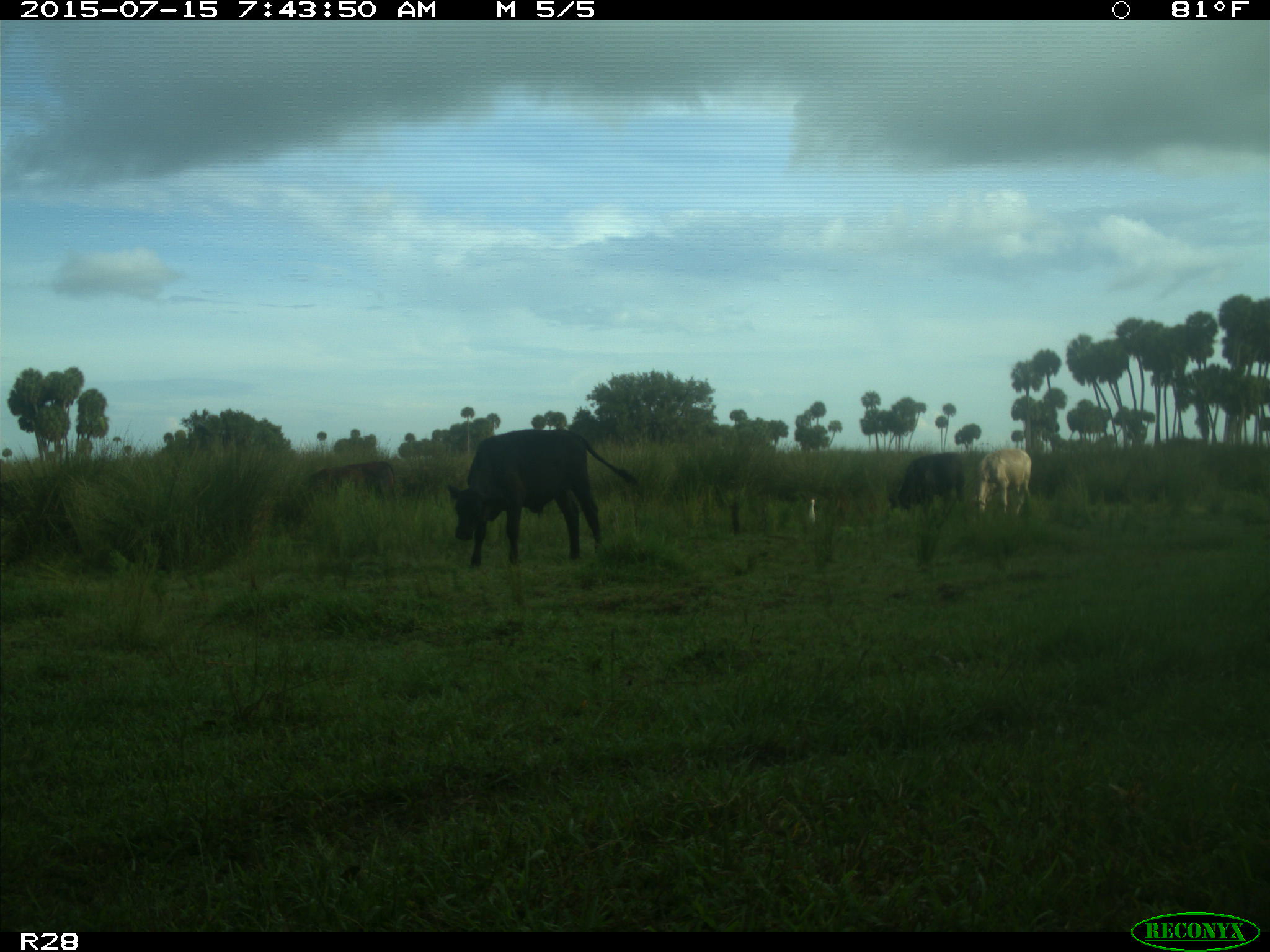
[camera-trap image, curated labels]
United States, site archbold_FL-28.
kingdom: Animalia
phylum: Chordata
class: Mammalia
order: Artiodactyla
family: Bovidae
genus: Bos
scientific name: Bos taurus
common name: domestic cow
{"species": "Bos taurus (domestic cow)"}